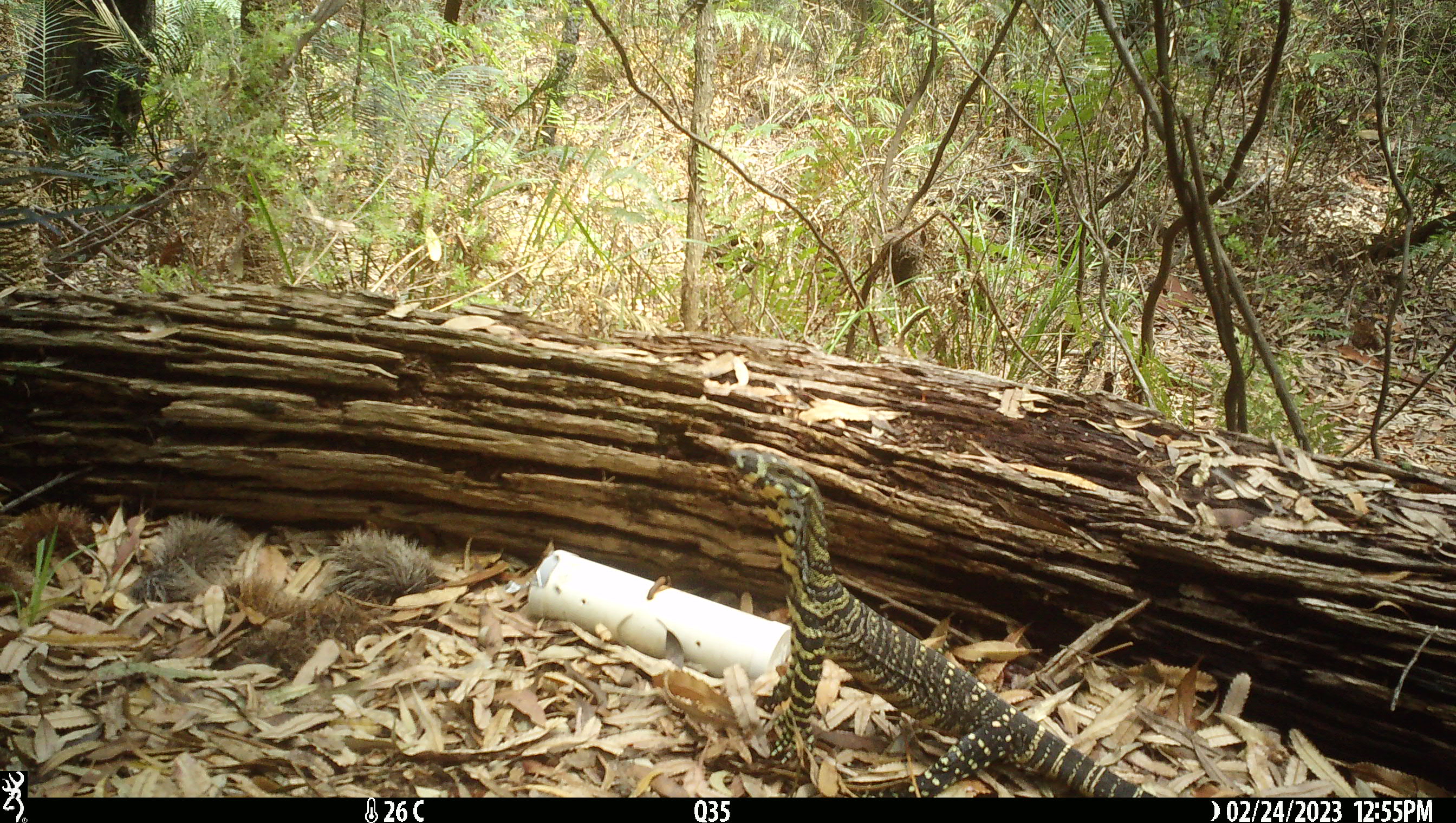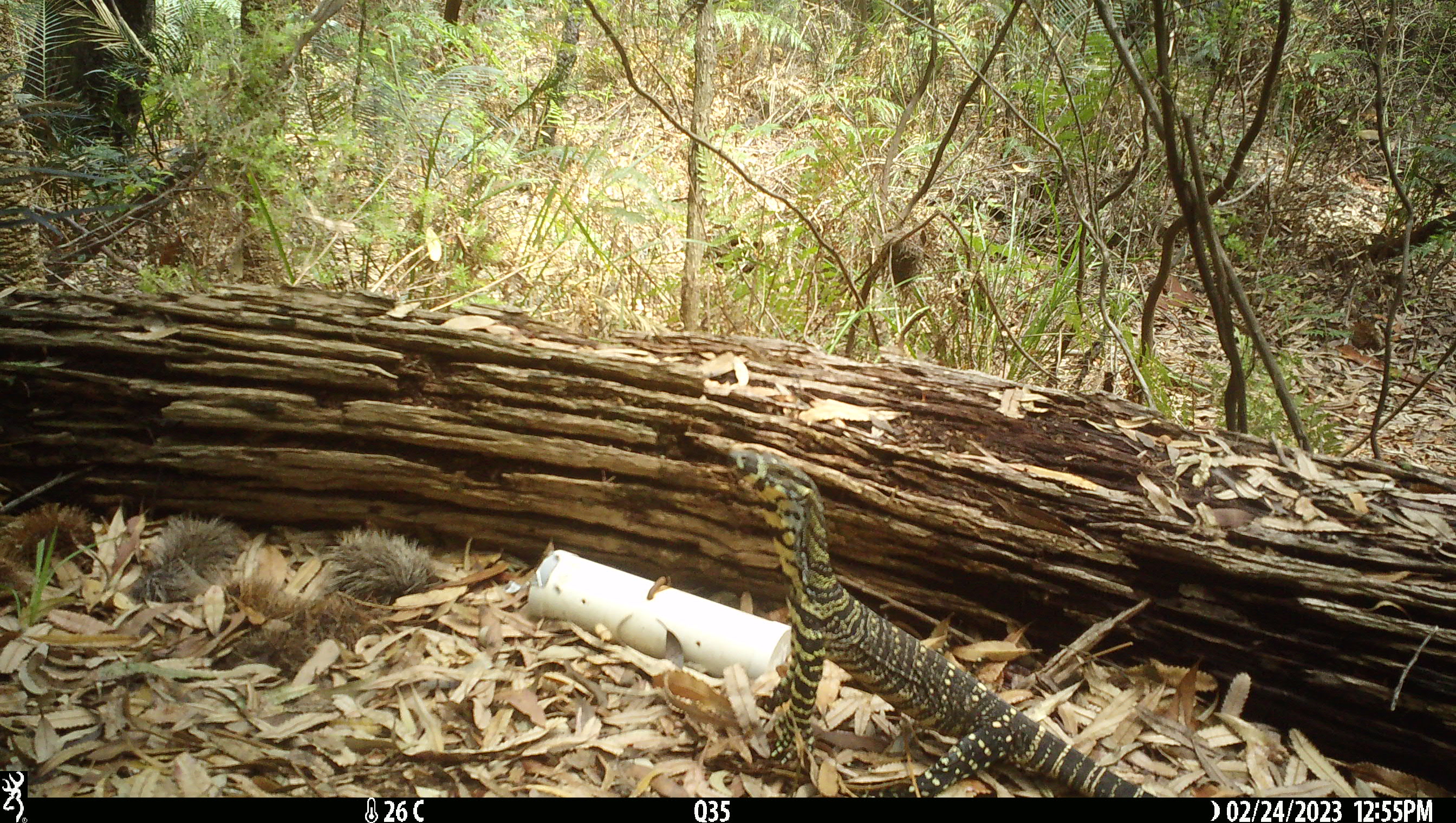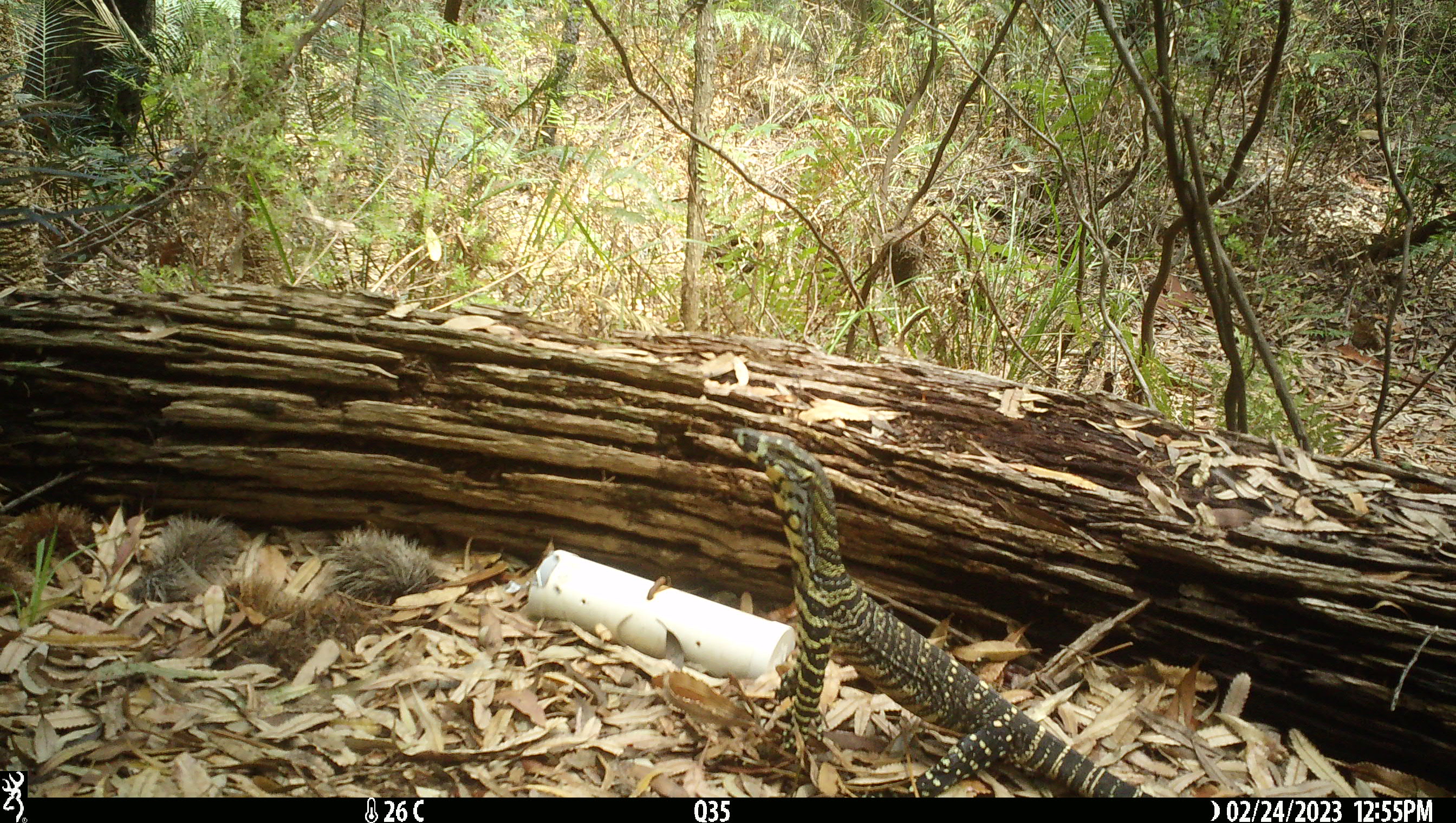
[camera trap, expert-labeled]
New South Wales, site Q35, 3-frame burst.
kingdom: Animalia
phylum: Chordata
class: Reptilia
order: Squamata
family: Varanidae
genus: Varanus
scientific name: Varanus varius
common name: lace monitor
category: goanna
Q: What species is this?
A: Goanna (lace monitor) (Varanus varius).